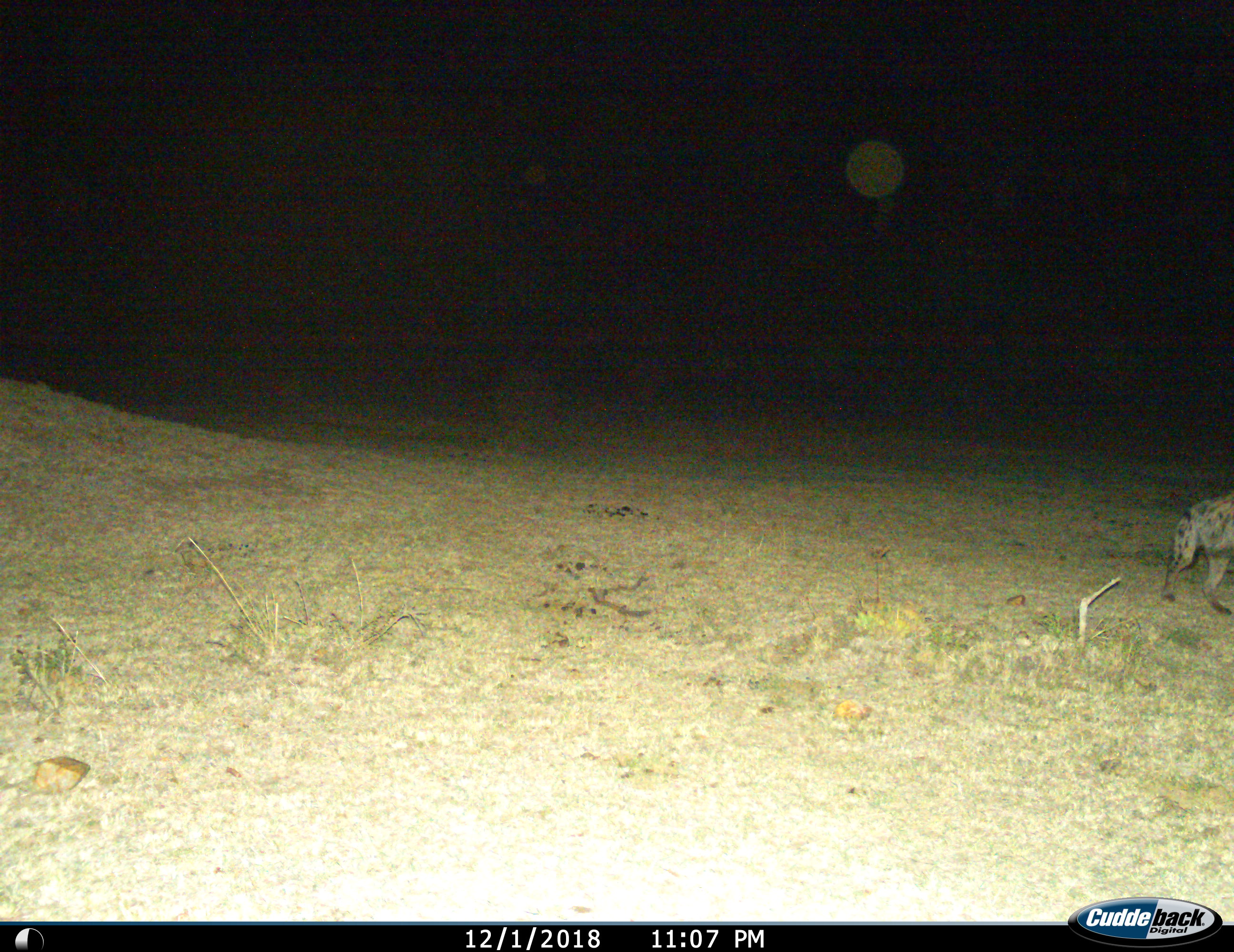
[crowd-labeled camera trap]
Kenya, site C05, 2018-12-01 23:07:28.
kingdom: Animalia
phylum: Chordata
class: Mammalia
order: Carnivora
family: Hyaenidae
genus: Crocuta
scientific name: Crocuta crocuta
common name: spotted hyena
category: hyenaspotted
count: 1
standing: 20%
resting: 0%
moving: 90%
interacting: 0%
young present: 0%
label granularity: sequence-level